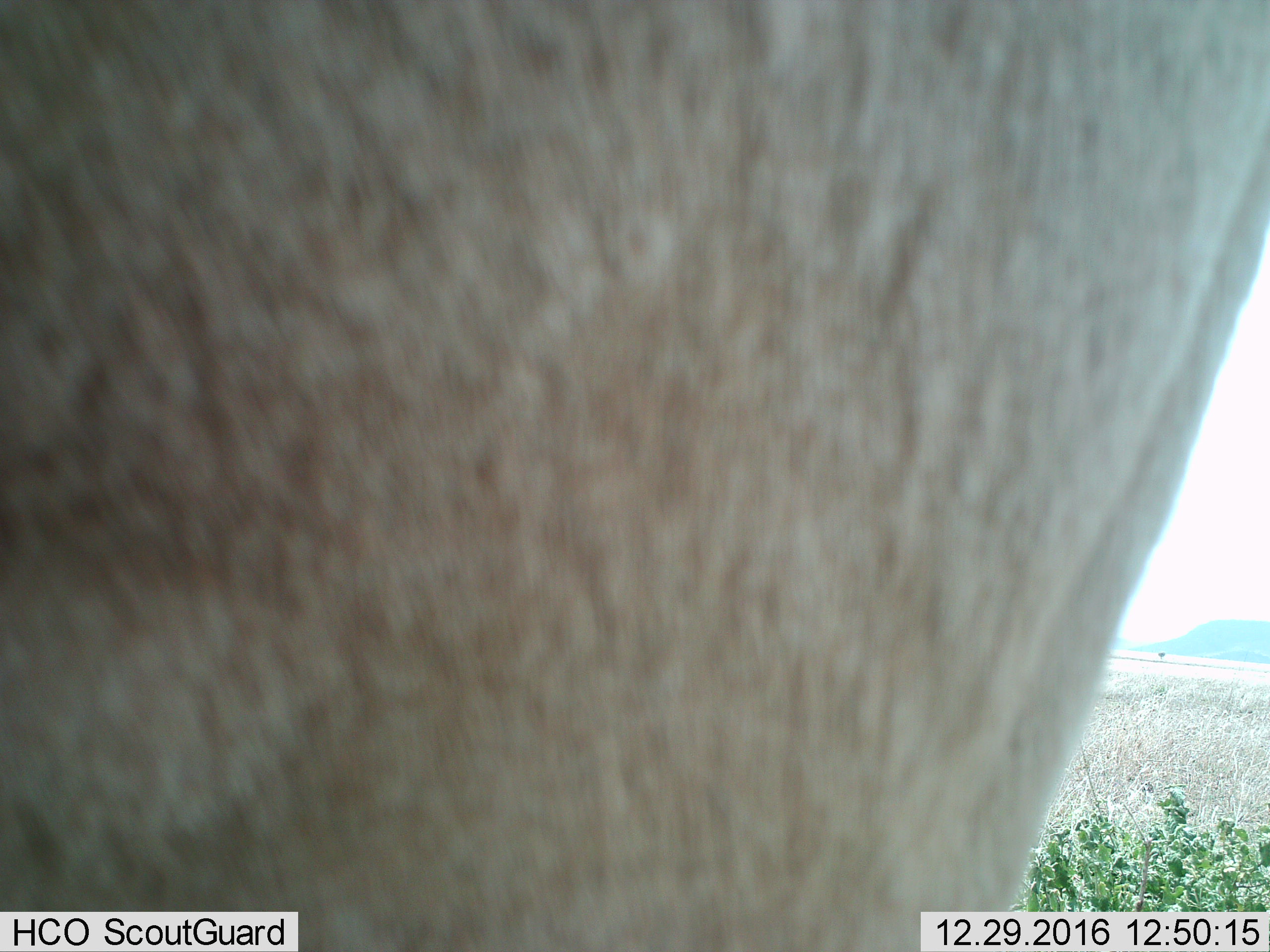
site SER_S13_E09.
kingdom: Animalia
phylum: Chordata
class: Mammalia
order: Artiodactyla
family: Bovidae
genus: Connochaetes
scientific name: Connochaetes taurinus taurinus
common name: blue wildebeest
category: wildebeestblue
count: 1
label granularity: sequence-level